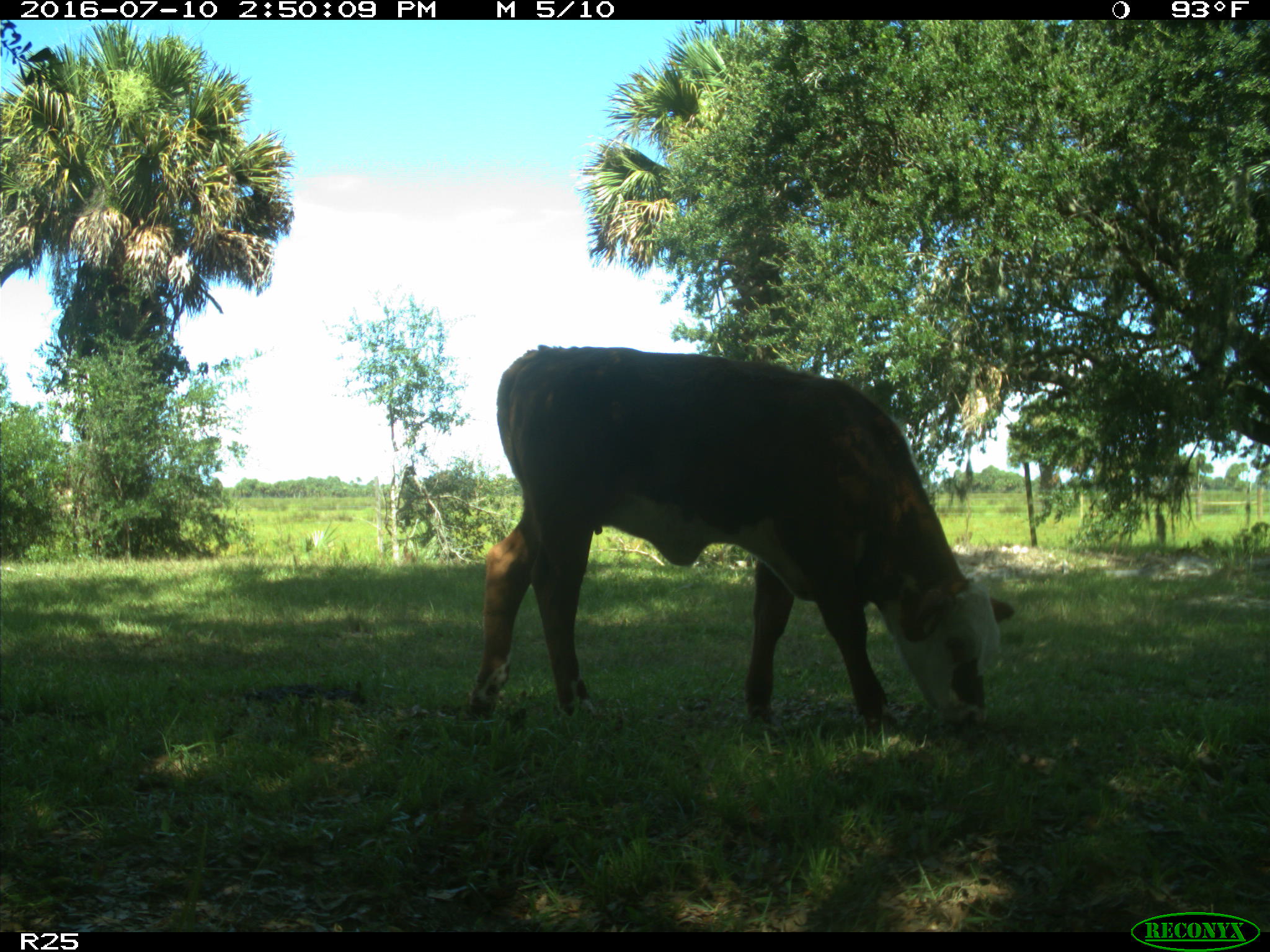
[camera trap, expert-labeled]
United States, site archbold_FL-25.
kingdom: Animalia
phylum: Chordata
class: Mammalia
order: Artiodactyla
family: Bovidae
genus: Bos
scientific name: Bos taurus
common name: domestic cow